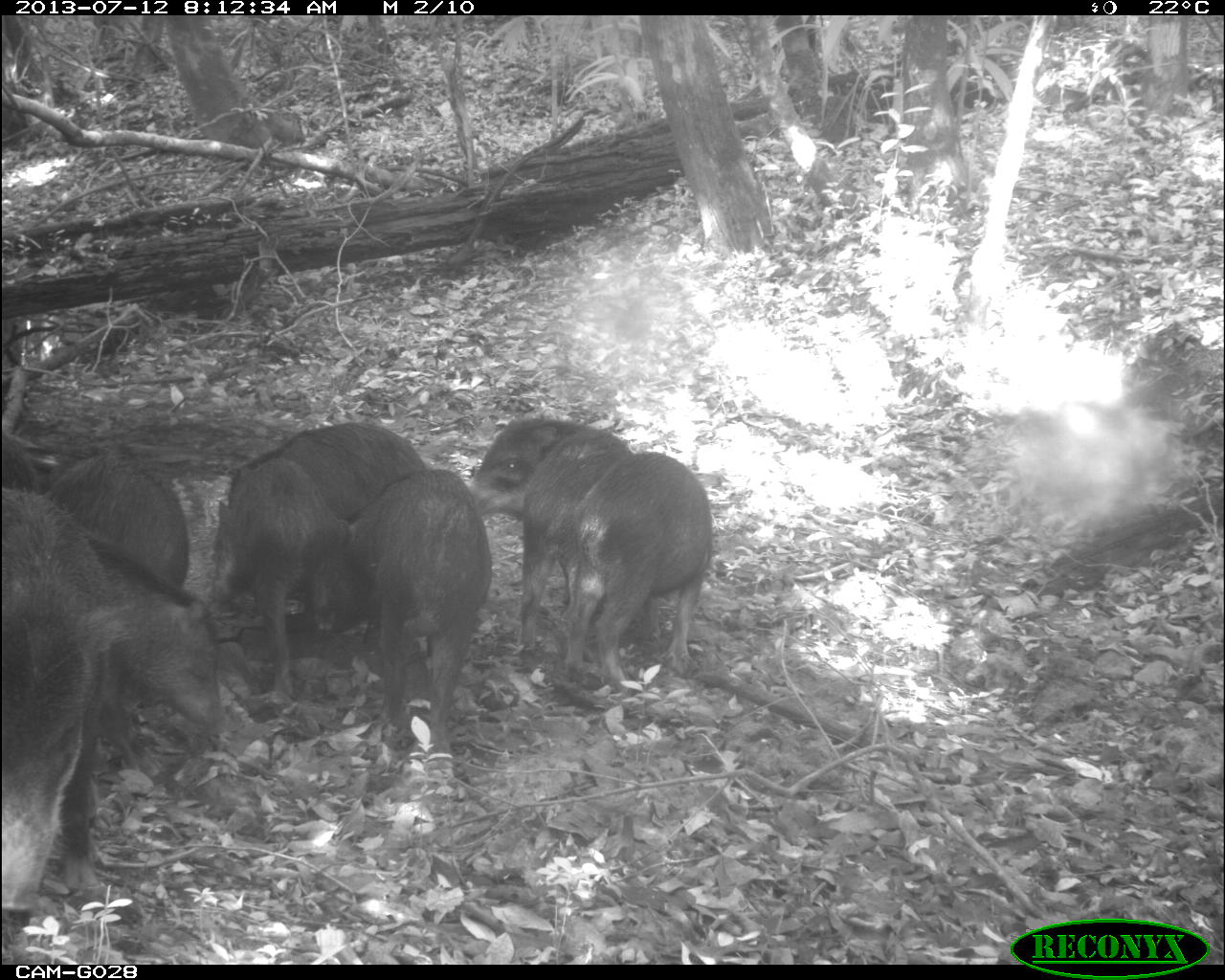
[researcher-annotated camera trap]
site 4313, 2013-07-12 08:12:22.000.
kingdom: Animalia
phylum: Chordata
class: Mammalia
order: Artiodactyla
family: Tayassuidae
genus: Tayassu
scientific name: Tayassu pecari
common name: white-lipped peccary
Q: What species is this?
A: Tayassu pecari (white-lipped peccary).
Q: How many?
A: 20.